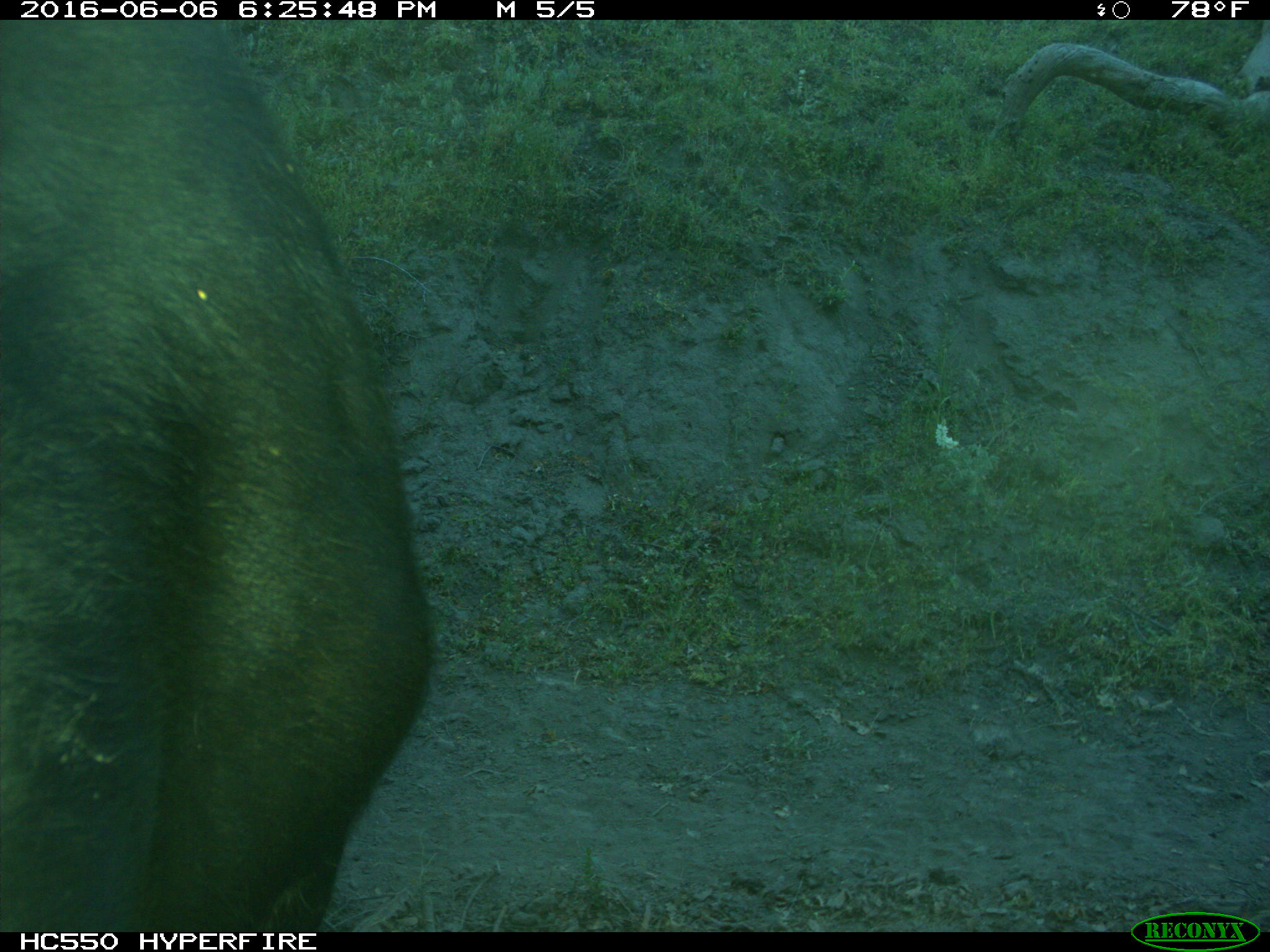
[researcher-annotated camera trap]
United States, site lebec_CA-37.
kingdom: Animalia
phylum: Chordata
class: Mammalia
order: Artiodactyla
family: Bovidae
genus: Bos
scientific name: Bos taurus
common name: domestic cow